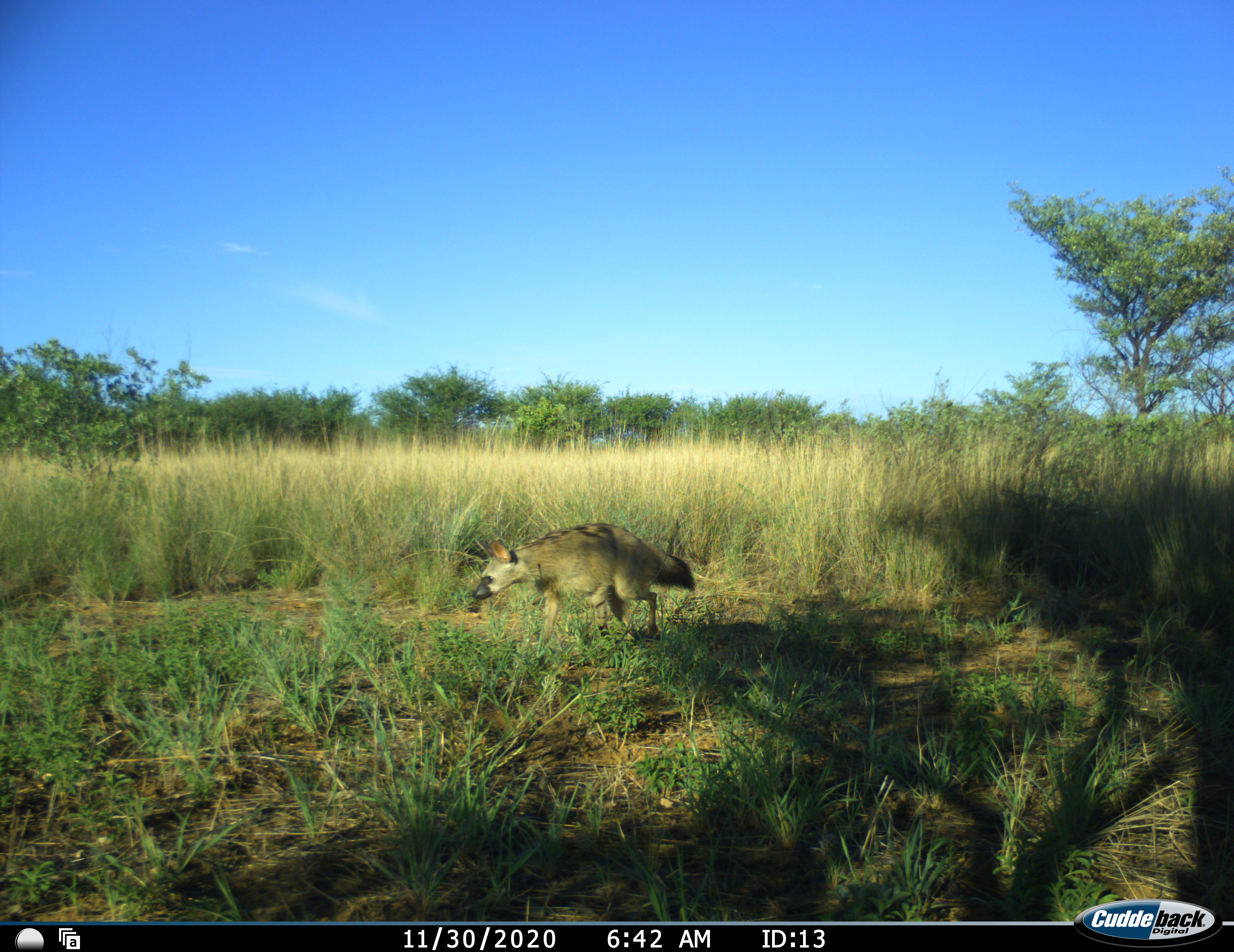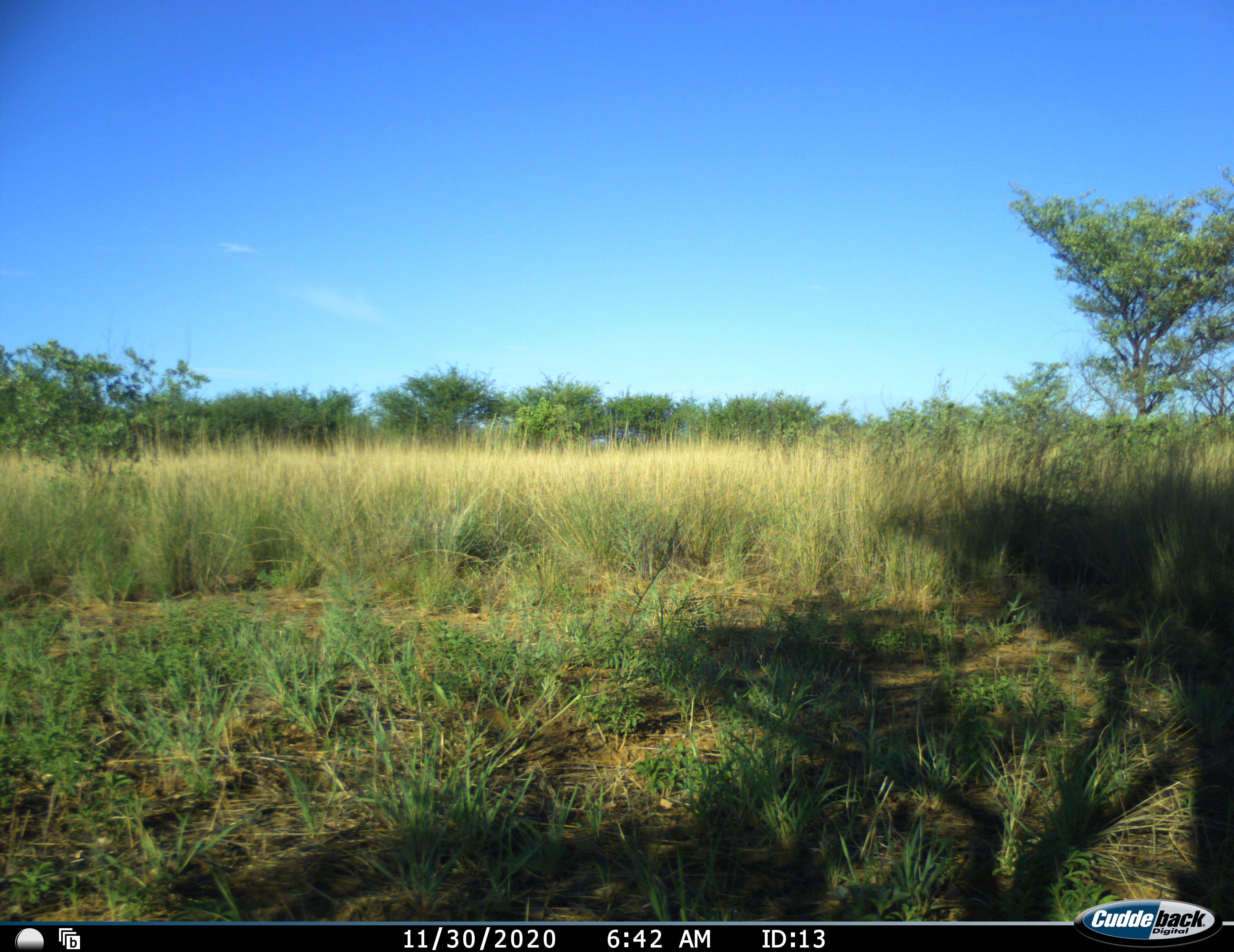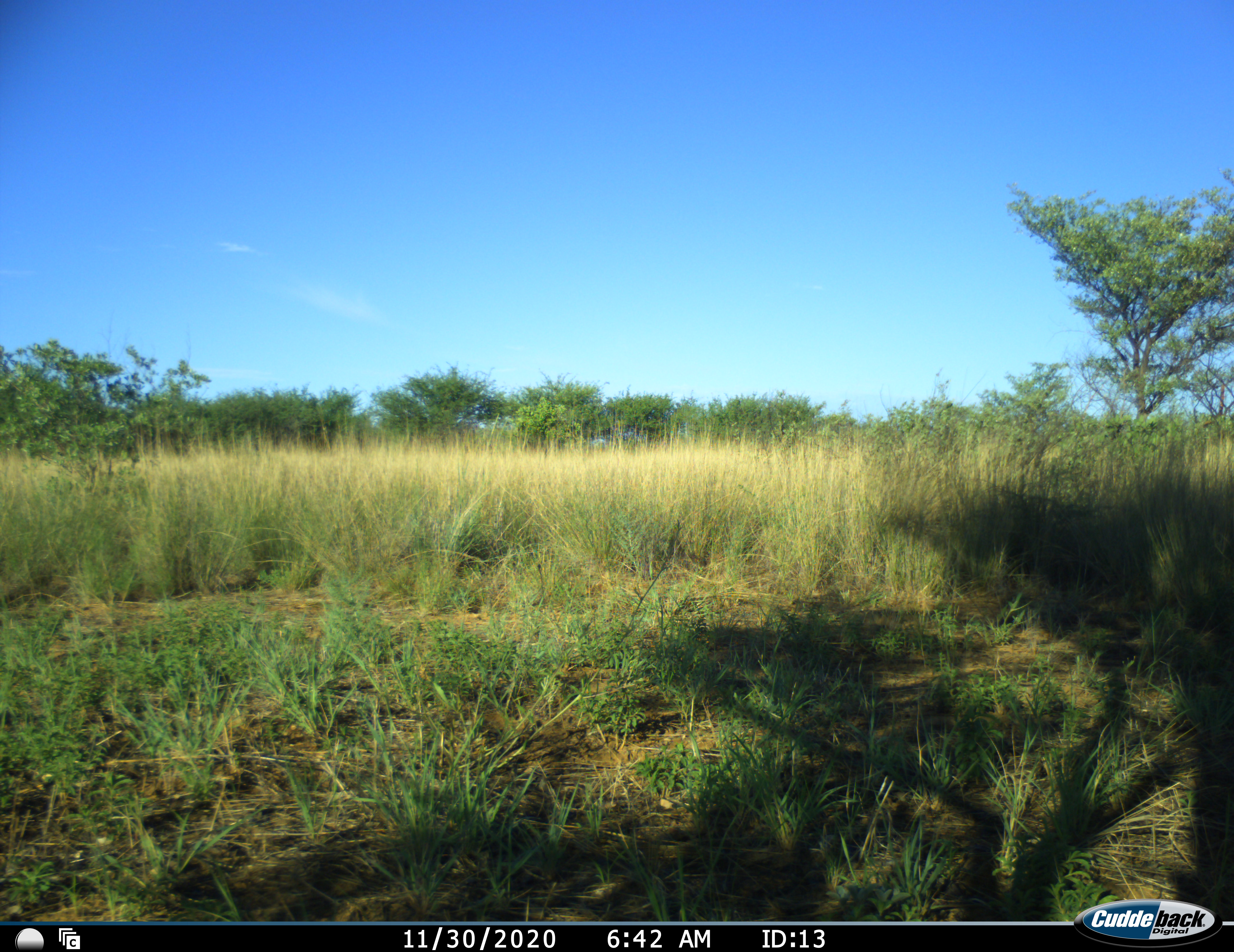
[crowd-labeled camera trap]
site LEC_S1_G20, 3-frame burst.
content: unidentified animal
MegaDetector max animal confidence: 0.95